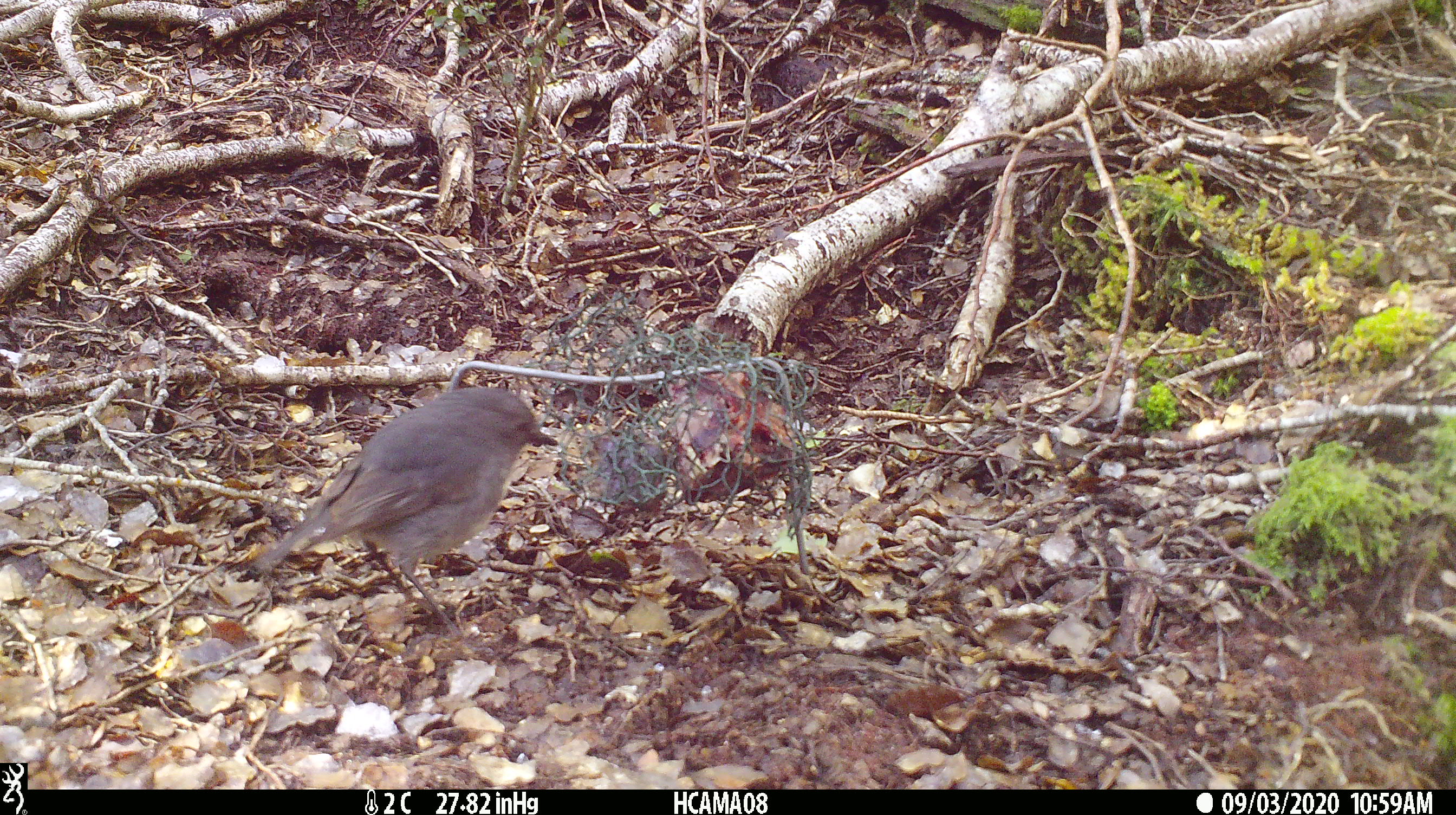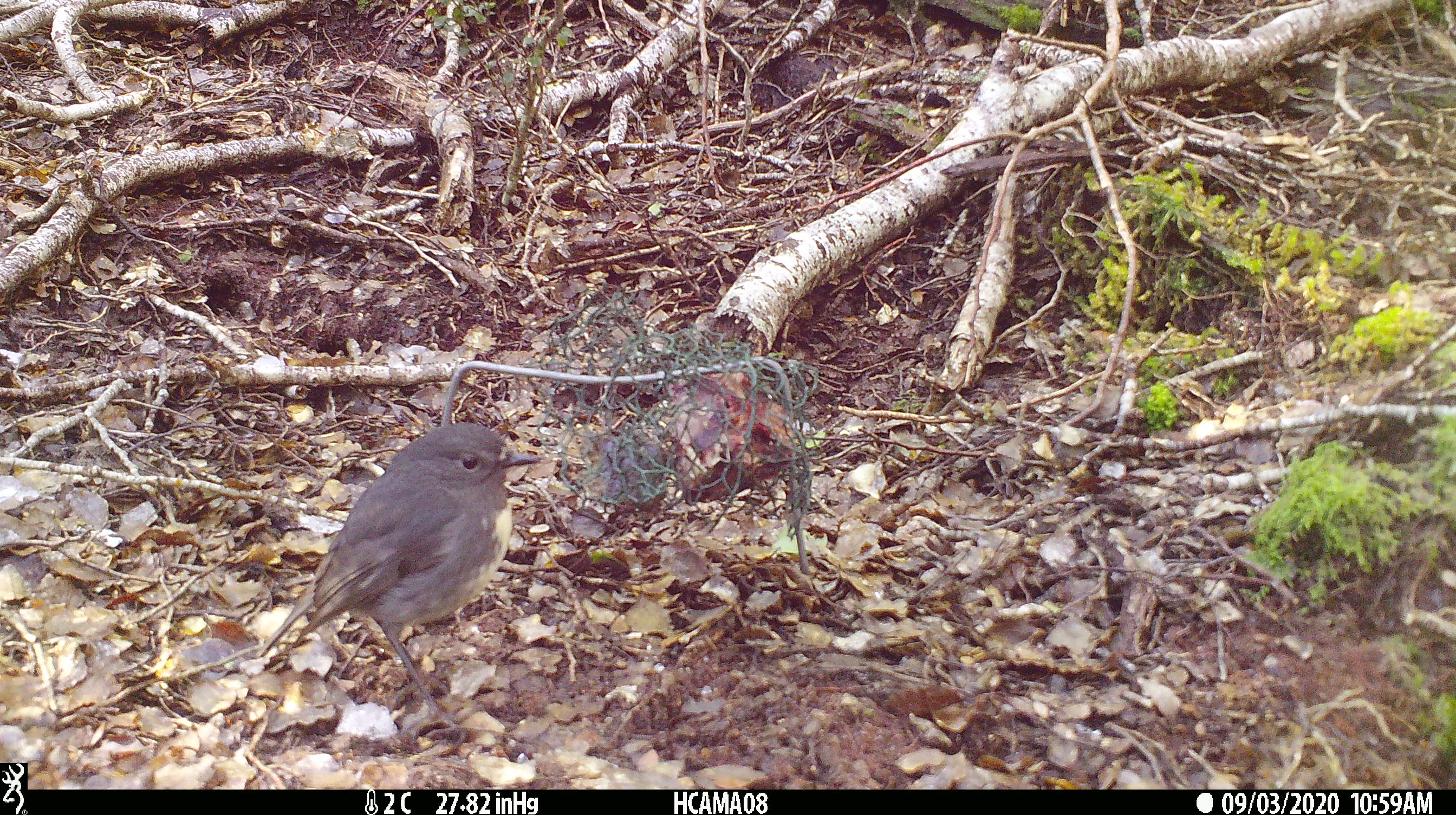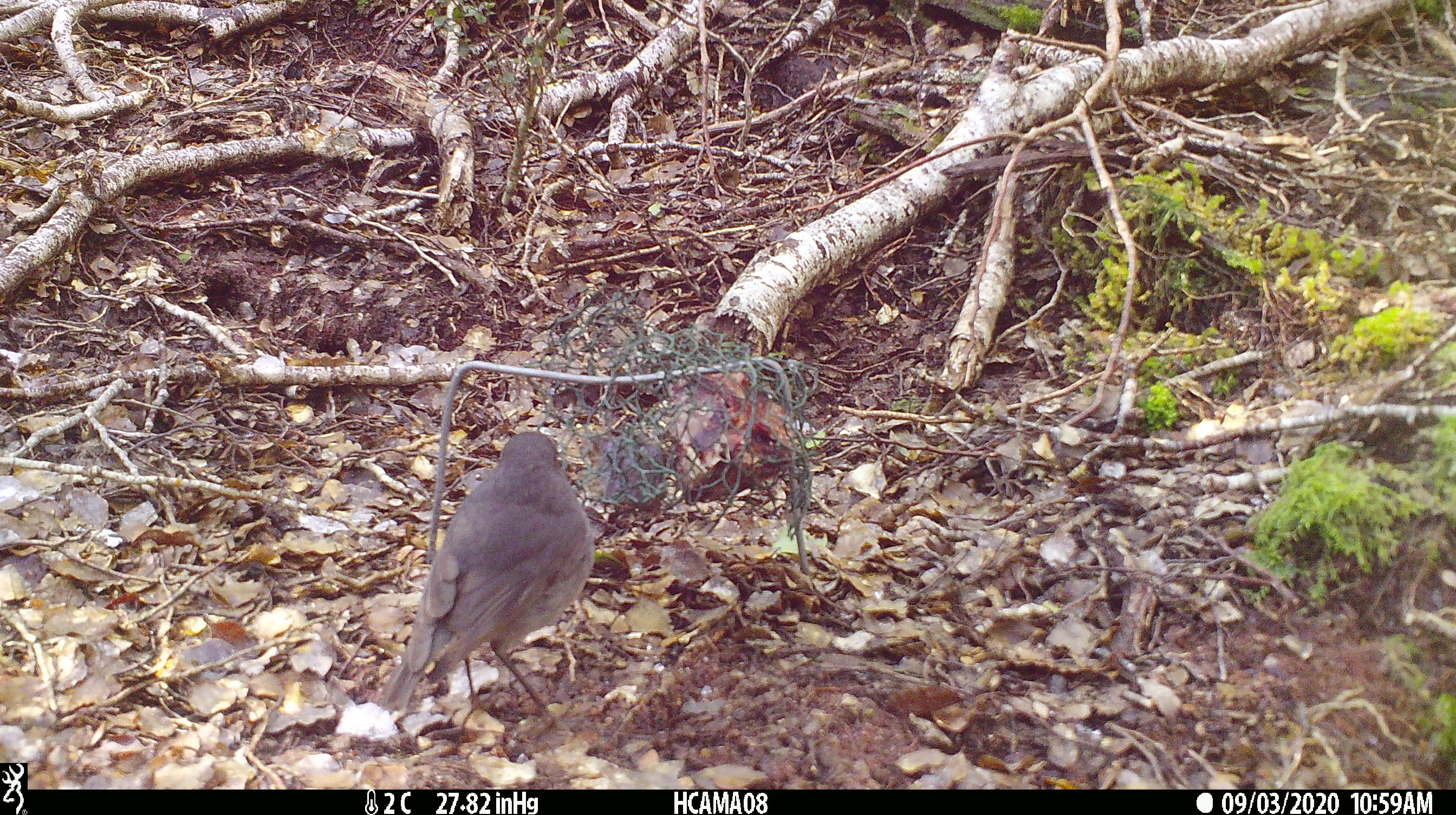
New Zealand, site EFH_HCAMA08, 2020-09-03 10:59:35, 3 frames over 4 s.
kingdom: Animalia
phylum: Chordata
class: Aves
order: Passeriformes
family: Petroicidae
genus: Petroica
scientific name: Petroica australis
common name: new zealand robin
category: robin